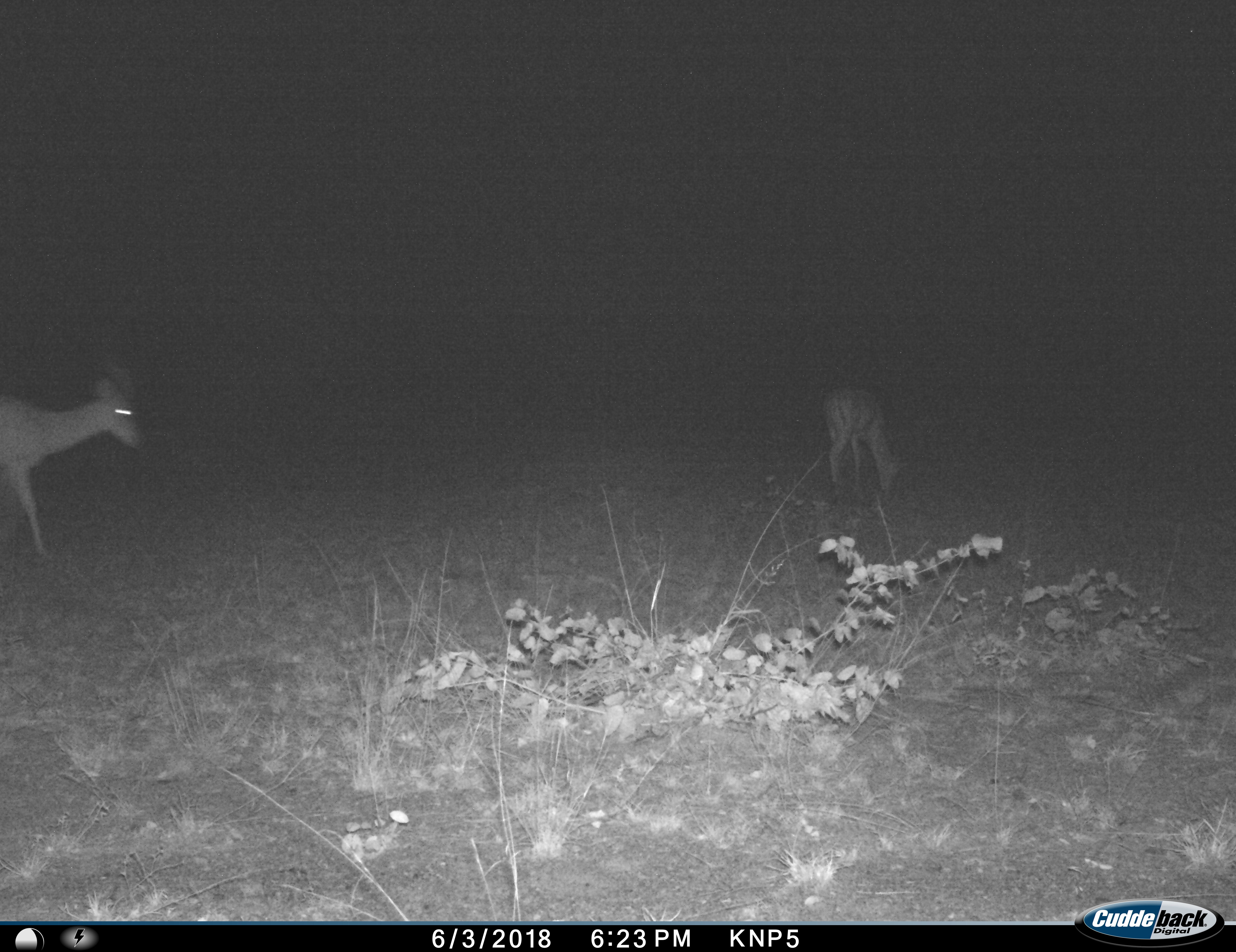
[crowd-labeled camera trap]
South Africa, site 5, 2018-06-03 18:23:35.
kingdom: Animalia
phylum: Chordata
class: Mammalia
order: Artiodactyla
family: Bovidae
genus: Aepyceros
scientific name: Aepyceros melampus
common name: impala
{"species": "impala (Aepyceros melampus)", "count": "2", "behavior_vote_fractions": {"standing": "33%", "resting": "0%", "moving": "89%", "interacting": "0%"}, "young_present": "0%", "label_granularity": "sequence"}